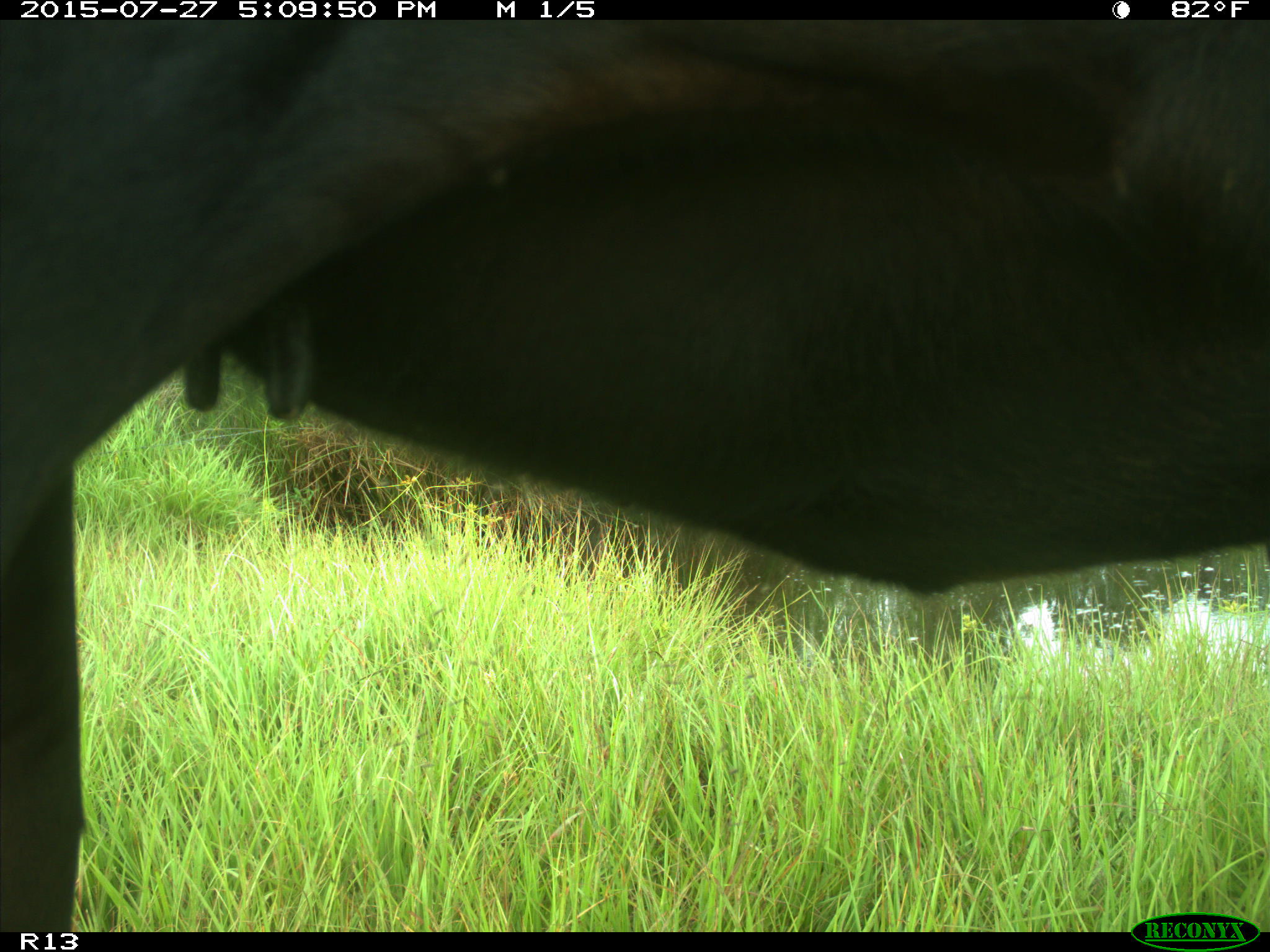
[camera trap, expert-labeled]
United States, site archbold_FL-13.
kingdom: Animalia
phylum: Chordata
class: Mammalia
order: Artiodactyla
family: Bovidae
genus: Bos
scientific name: Bos taurus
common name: domestic cow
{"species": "Bos taurus (domestic cow)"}